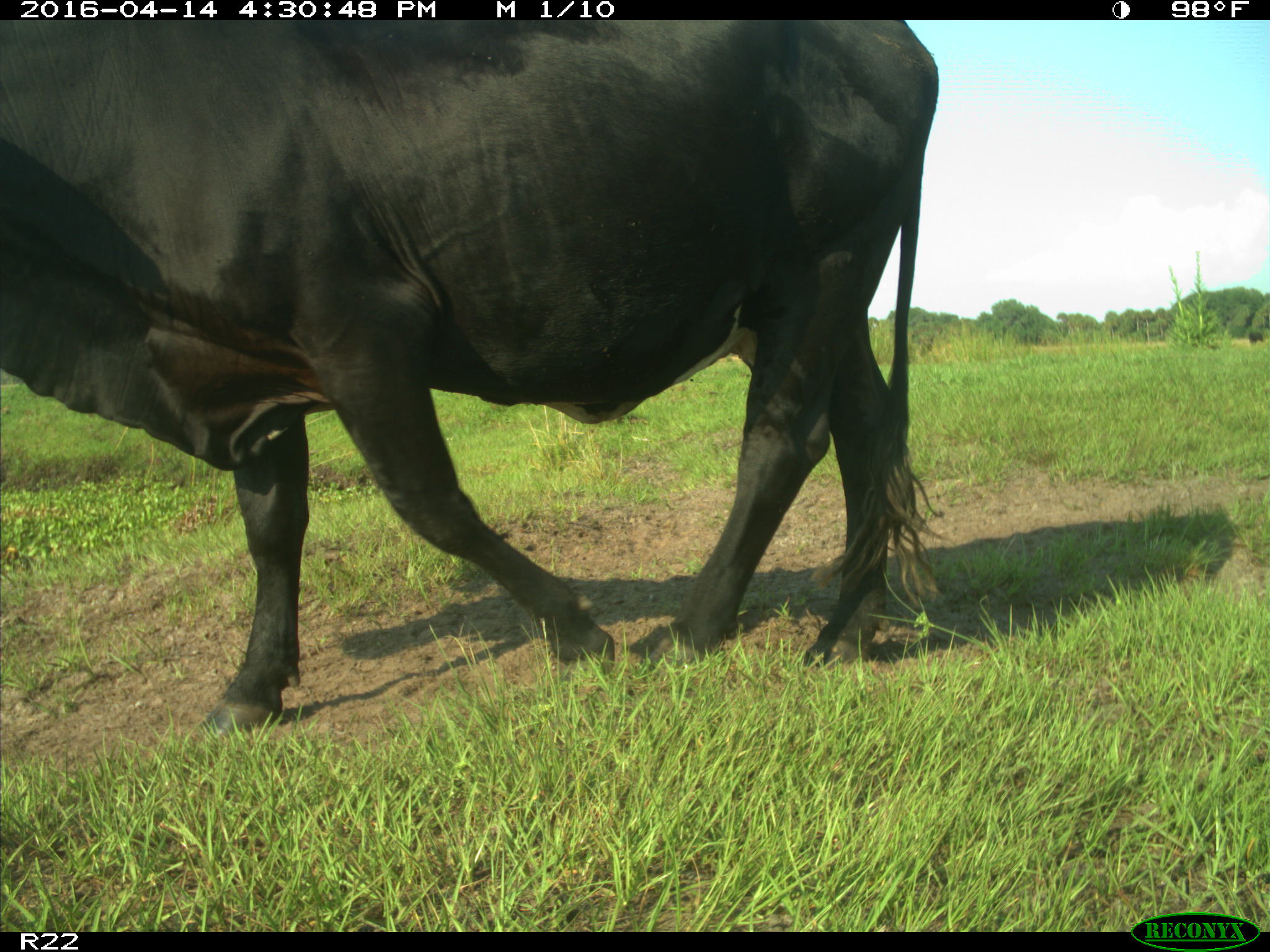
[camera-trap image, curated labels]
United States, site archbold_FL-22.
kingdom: Animalia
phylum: Chordata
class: Mammalia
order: Artiodactyla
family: Bovidae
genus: Bos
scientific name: Bos taurus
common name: domestic cow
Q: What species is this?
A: Bos taurus (domestic cow).